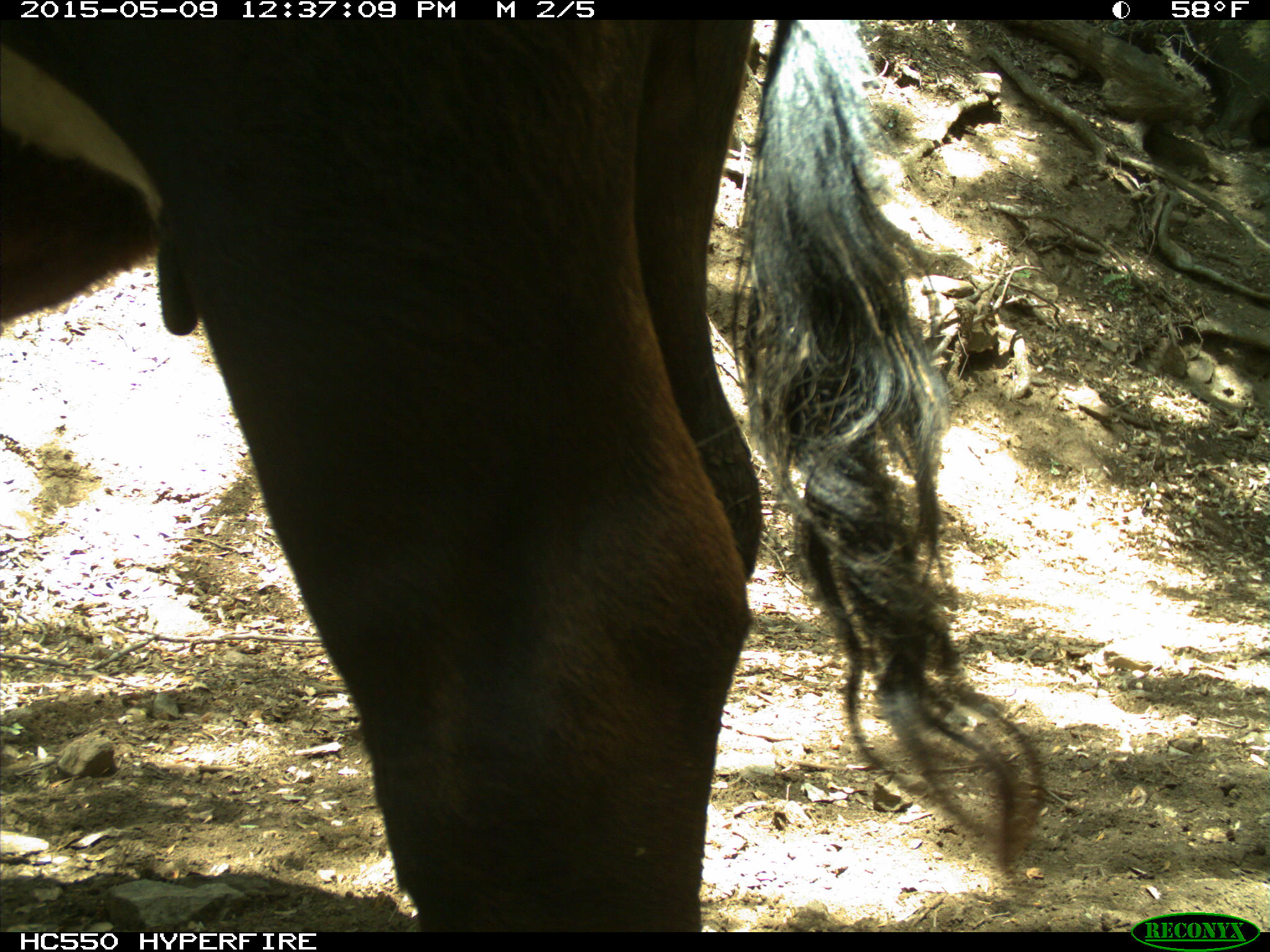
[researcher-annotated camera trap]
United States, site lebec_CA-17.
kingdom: Animalia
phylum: Chordata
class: Mammalia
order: Artiodactyla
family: Bovidae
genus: Bos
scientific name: Bos taurus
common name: domestic cow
Bos taurus (domestic cow).